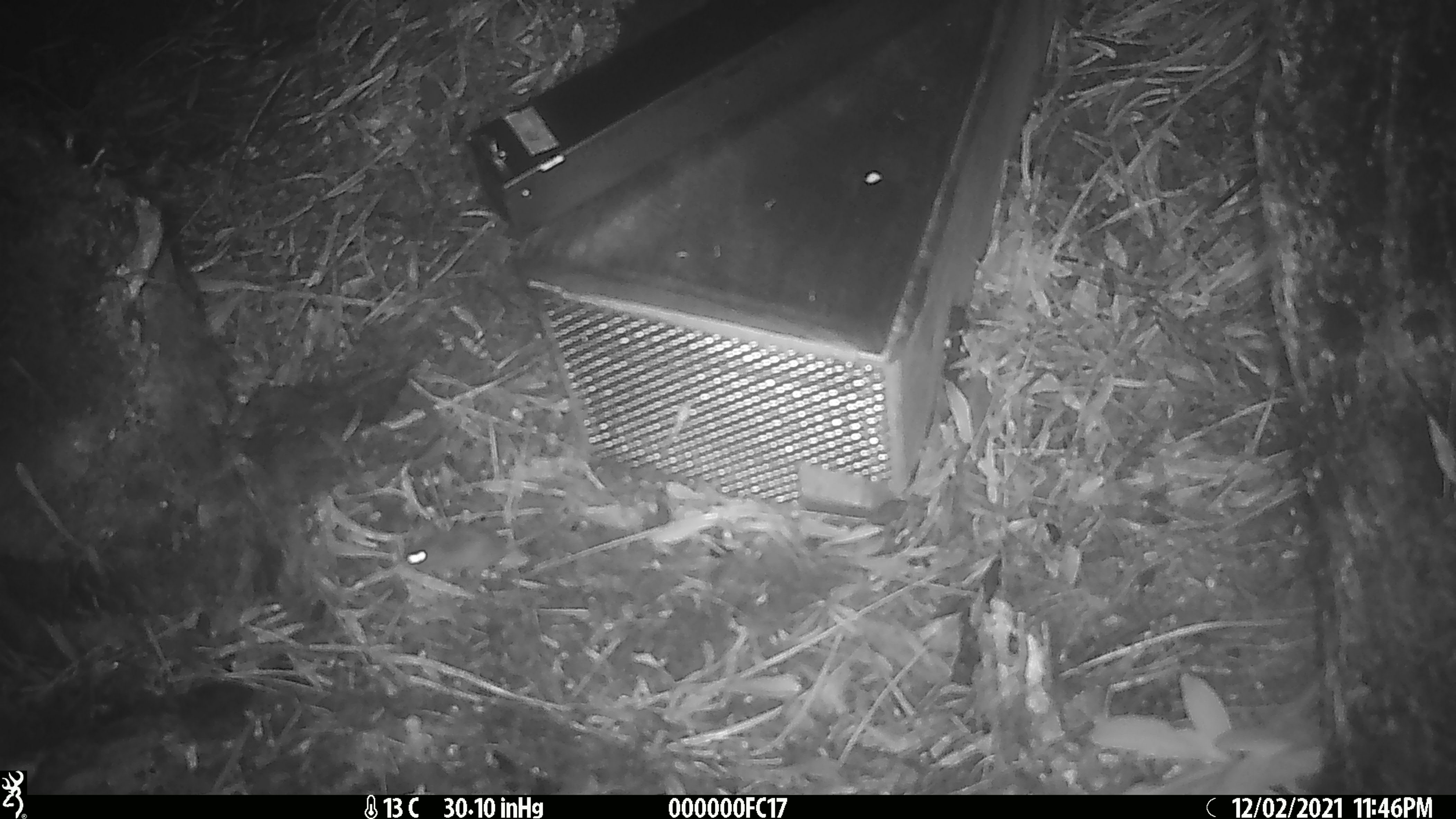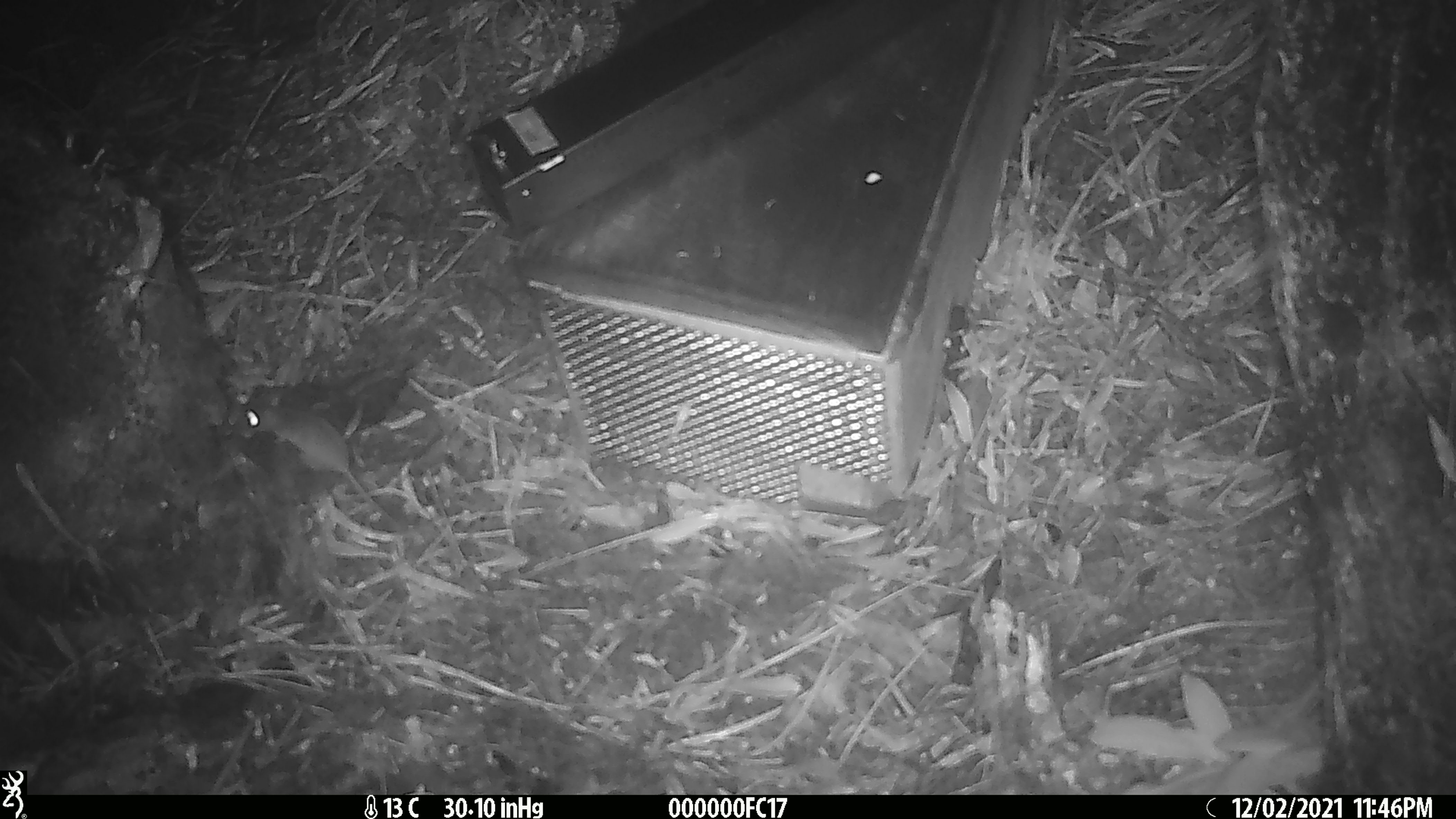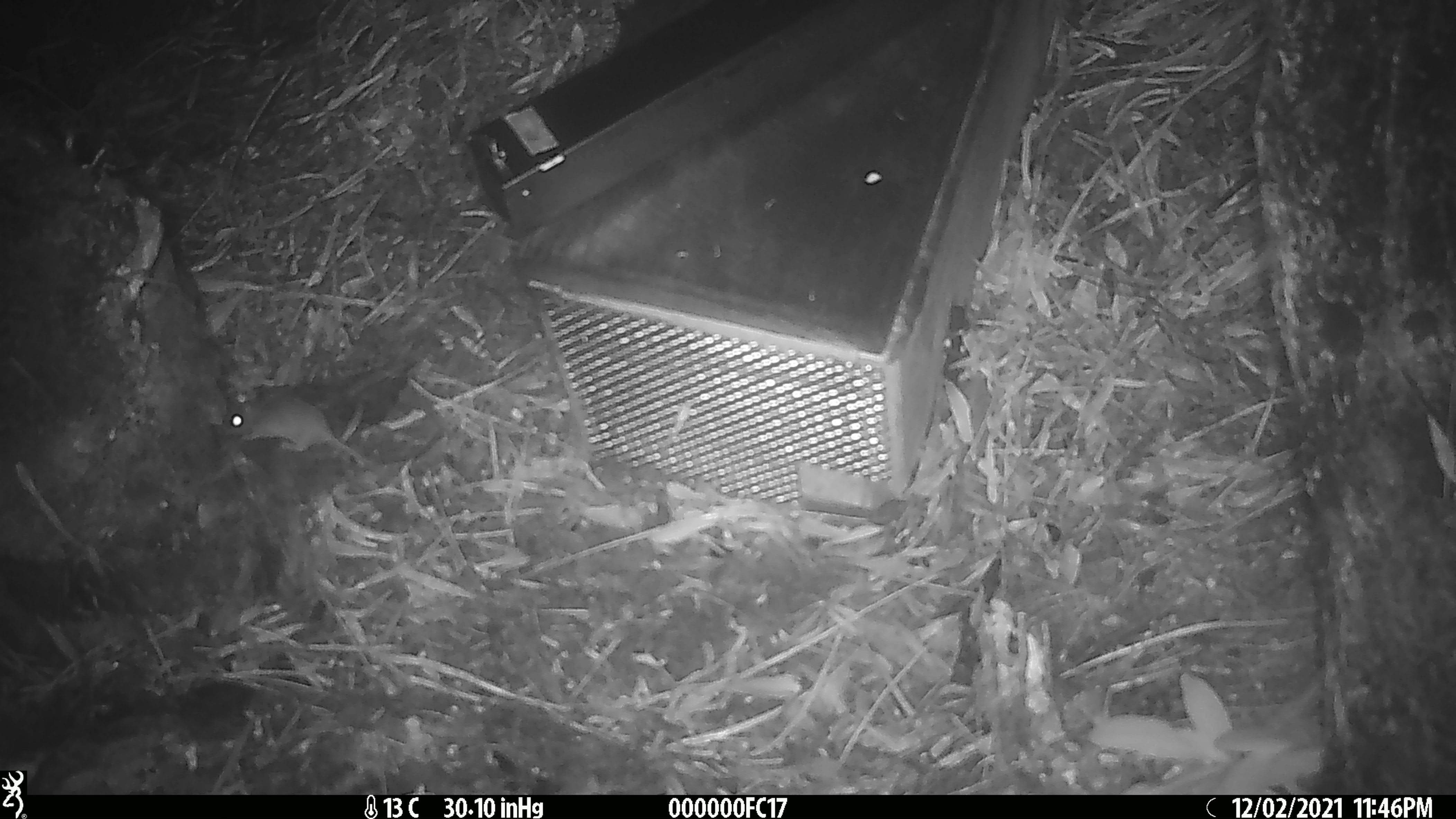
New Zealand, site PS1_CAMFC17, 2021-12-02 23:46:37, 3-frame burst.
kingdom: Animalia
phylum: Chordata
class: Mammalia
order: Rodentia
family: Muridae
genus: Mus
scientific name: Mus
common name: mouse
Mouse (Mus).